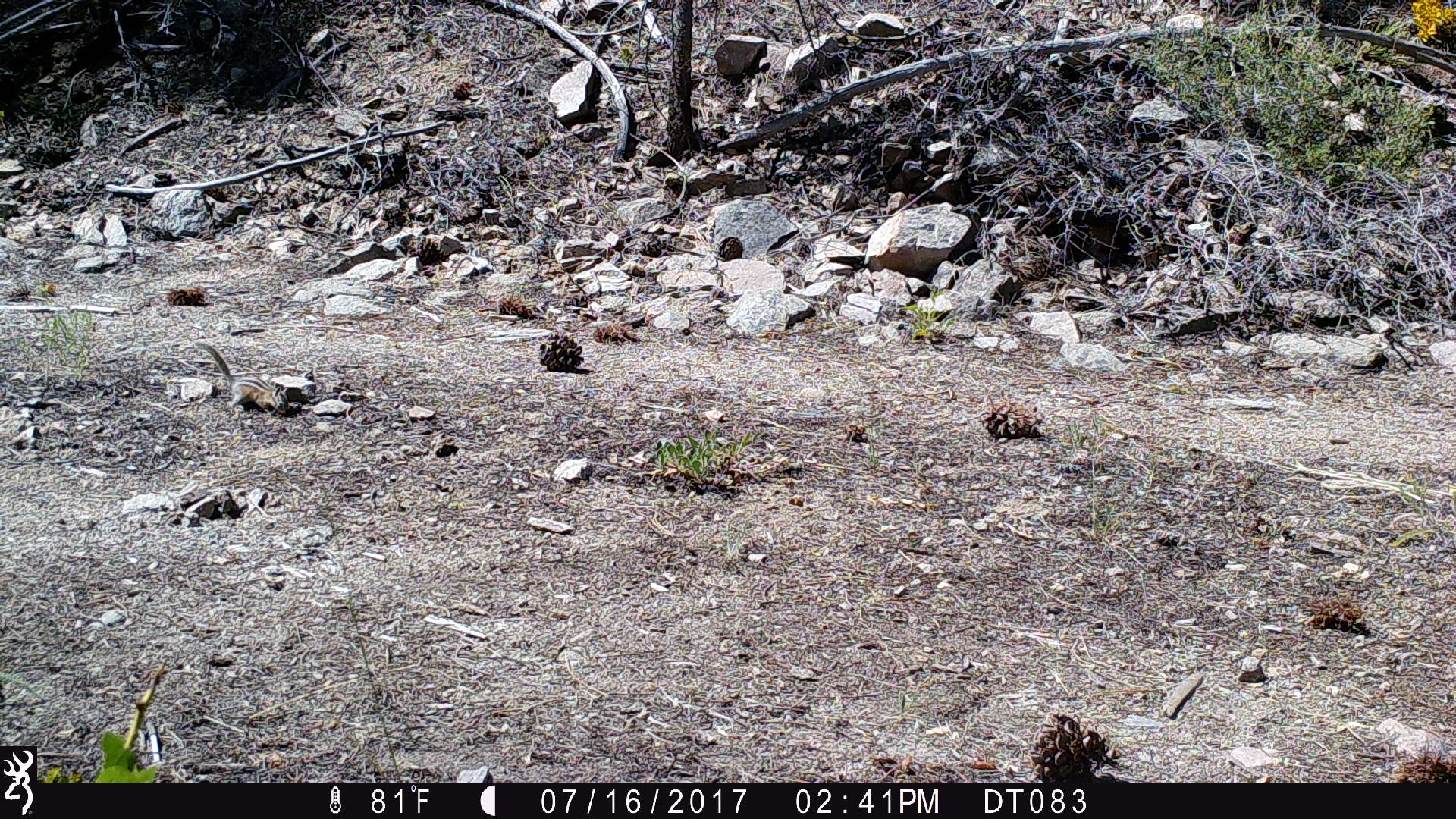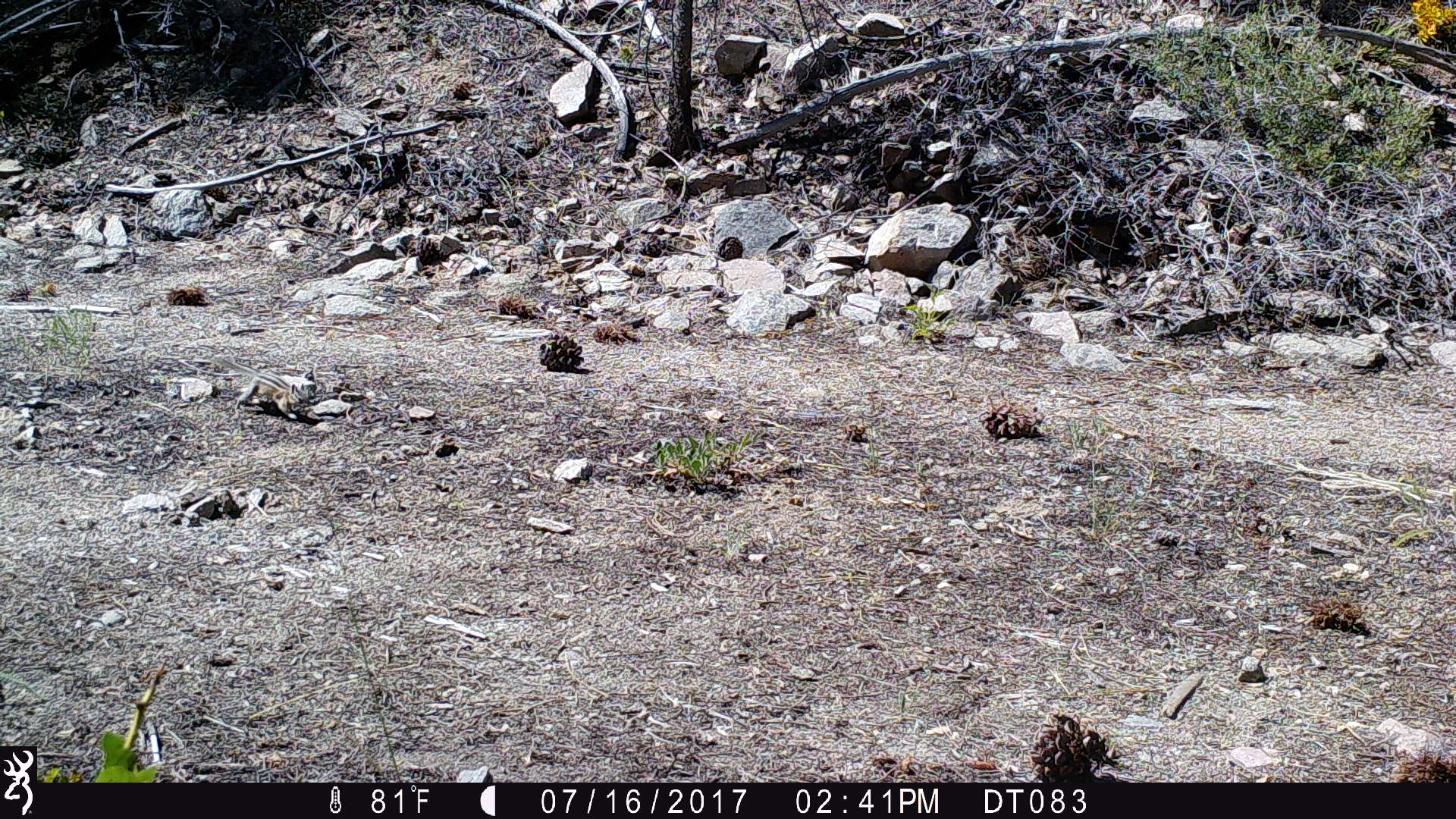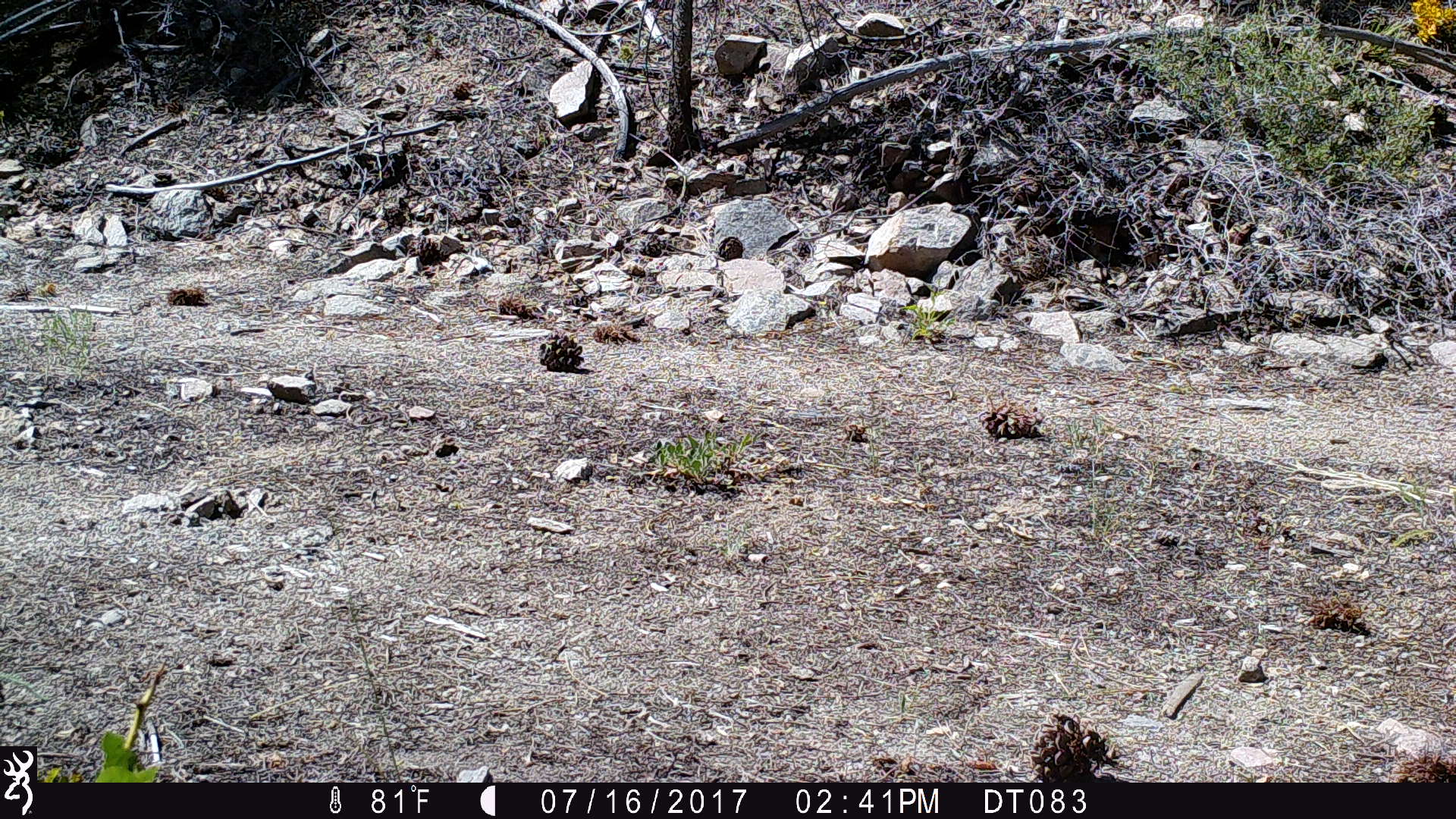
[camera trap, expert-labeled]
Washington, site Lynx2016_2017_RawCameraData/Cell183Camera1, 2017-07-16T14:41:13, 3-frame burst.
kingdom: Animalia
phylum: Chordata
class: Mammalia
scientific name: Mammalia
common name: small mammal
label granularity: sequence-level